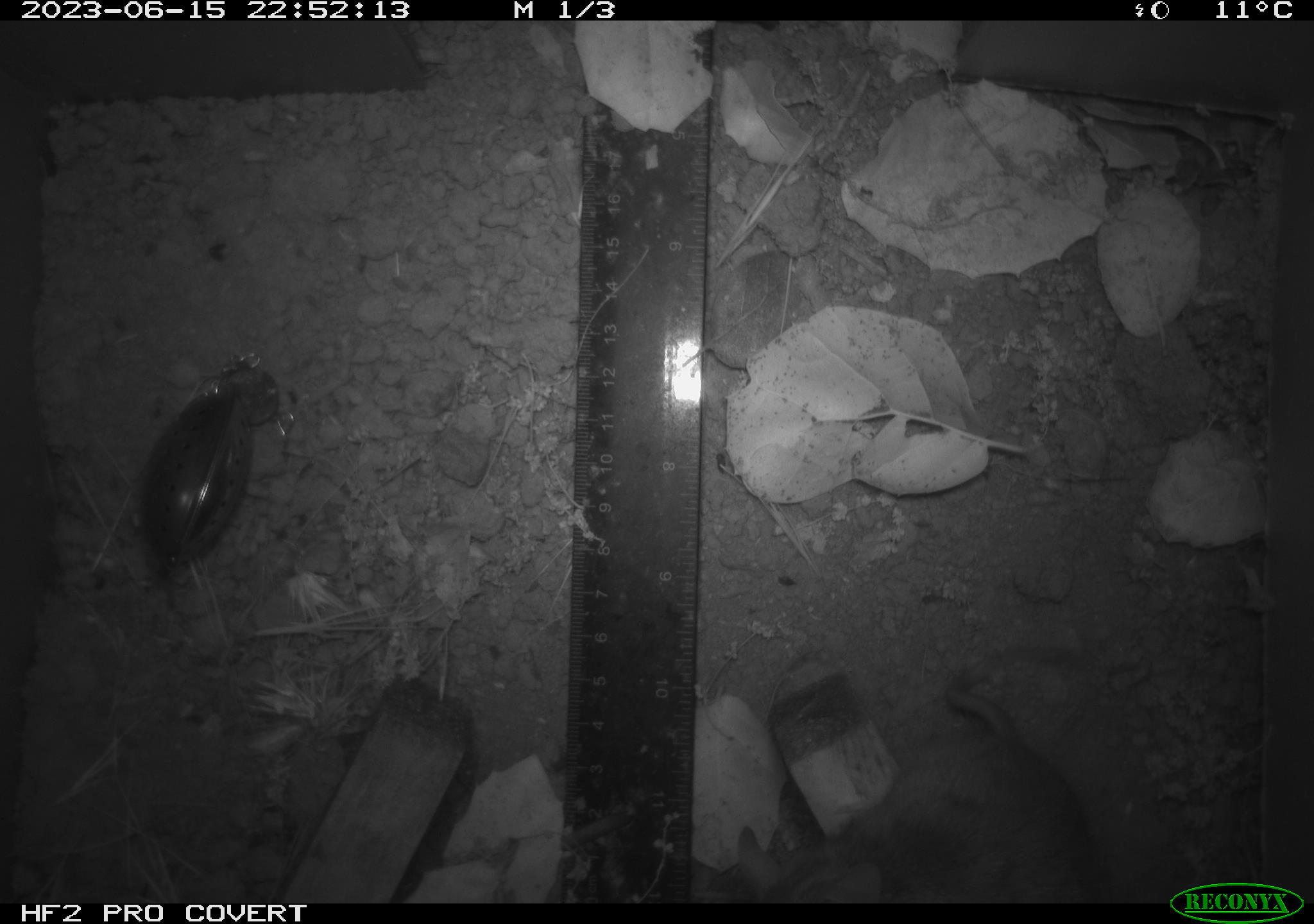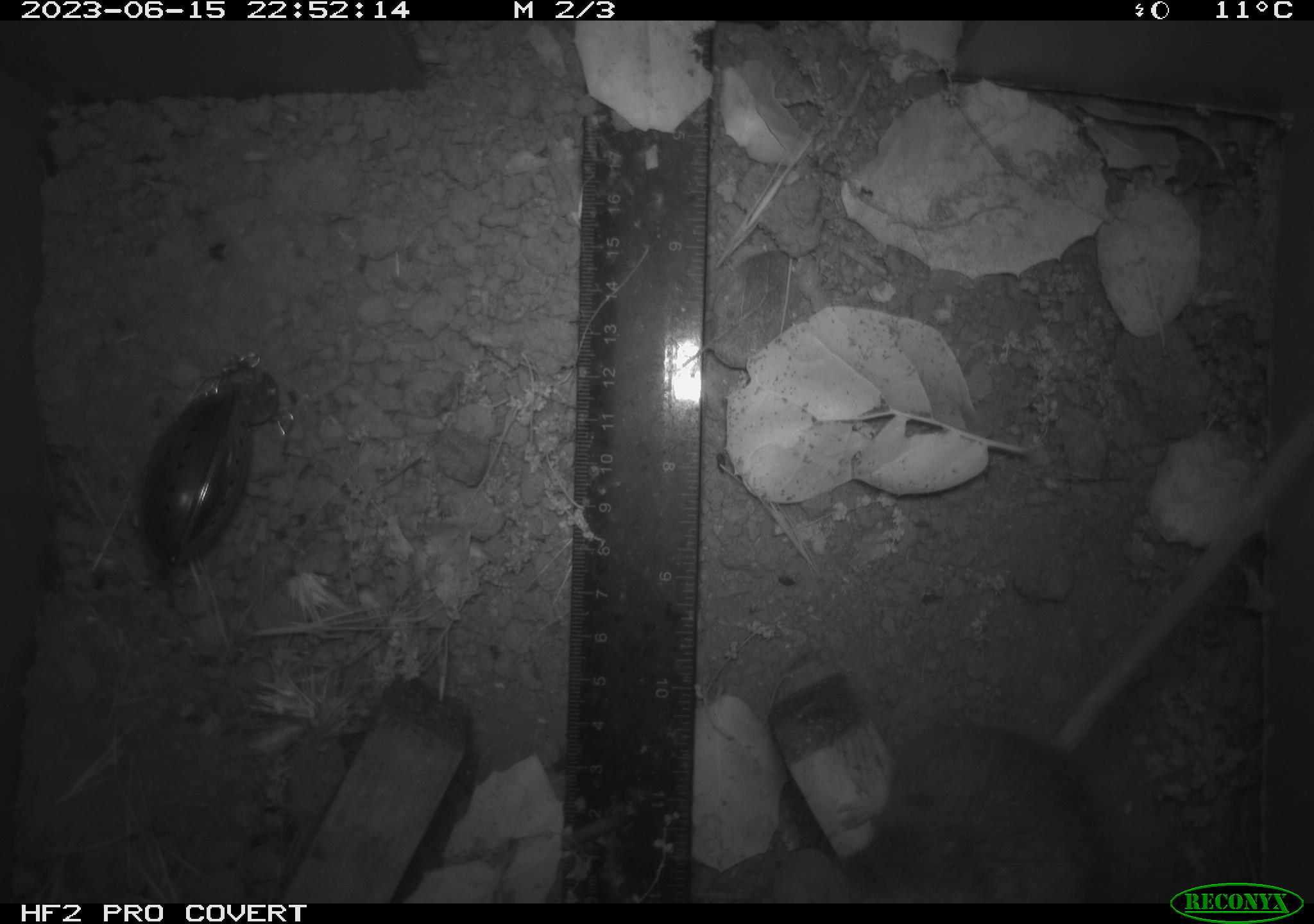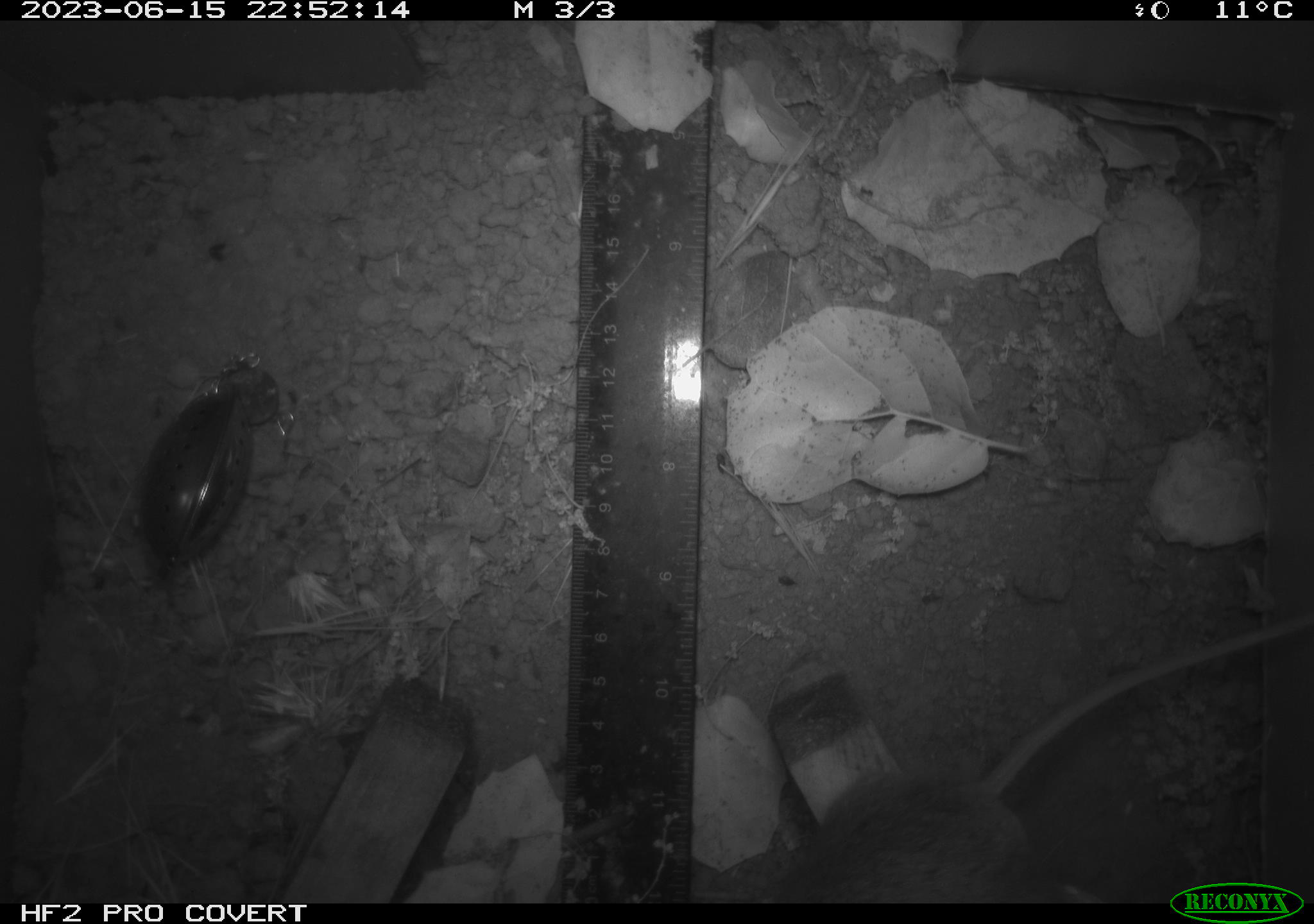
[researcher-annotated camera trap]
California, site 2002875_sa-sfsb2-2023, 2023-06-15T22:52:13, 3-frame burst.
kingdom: Animalia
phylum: Chordata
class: Mammalia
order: Rodentia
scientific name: Rodentia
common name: mouse species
Mouse species (Rodentia).